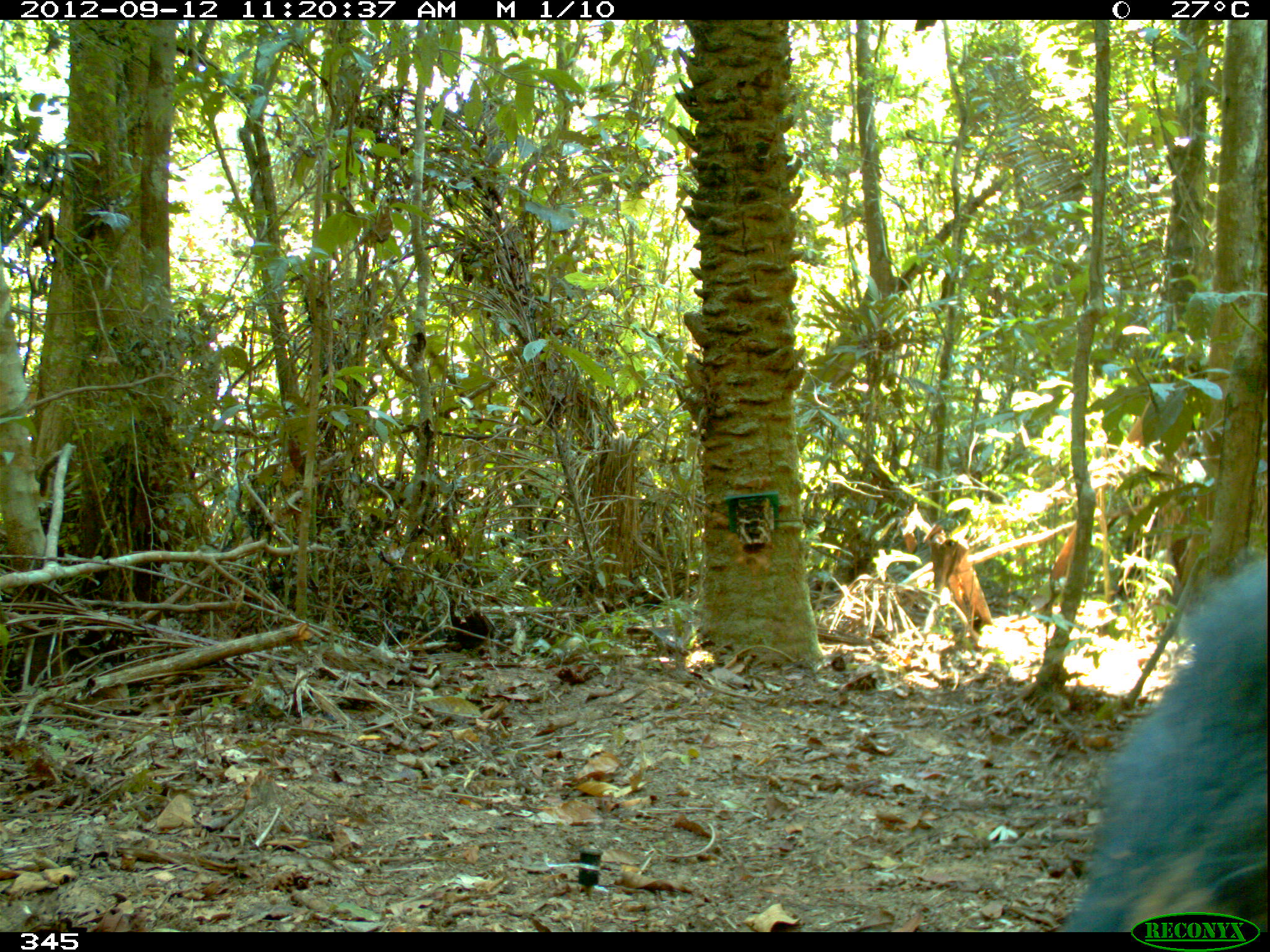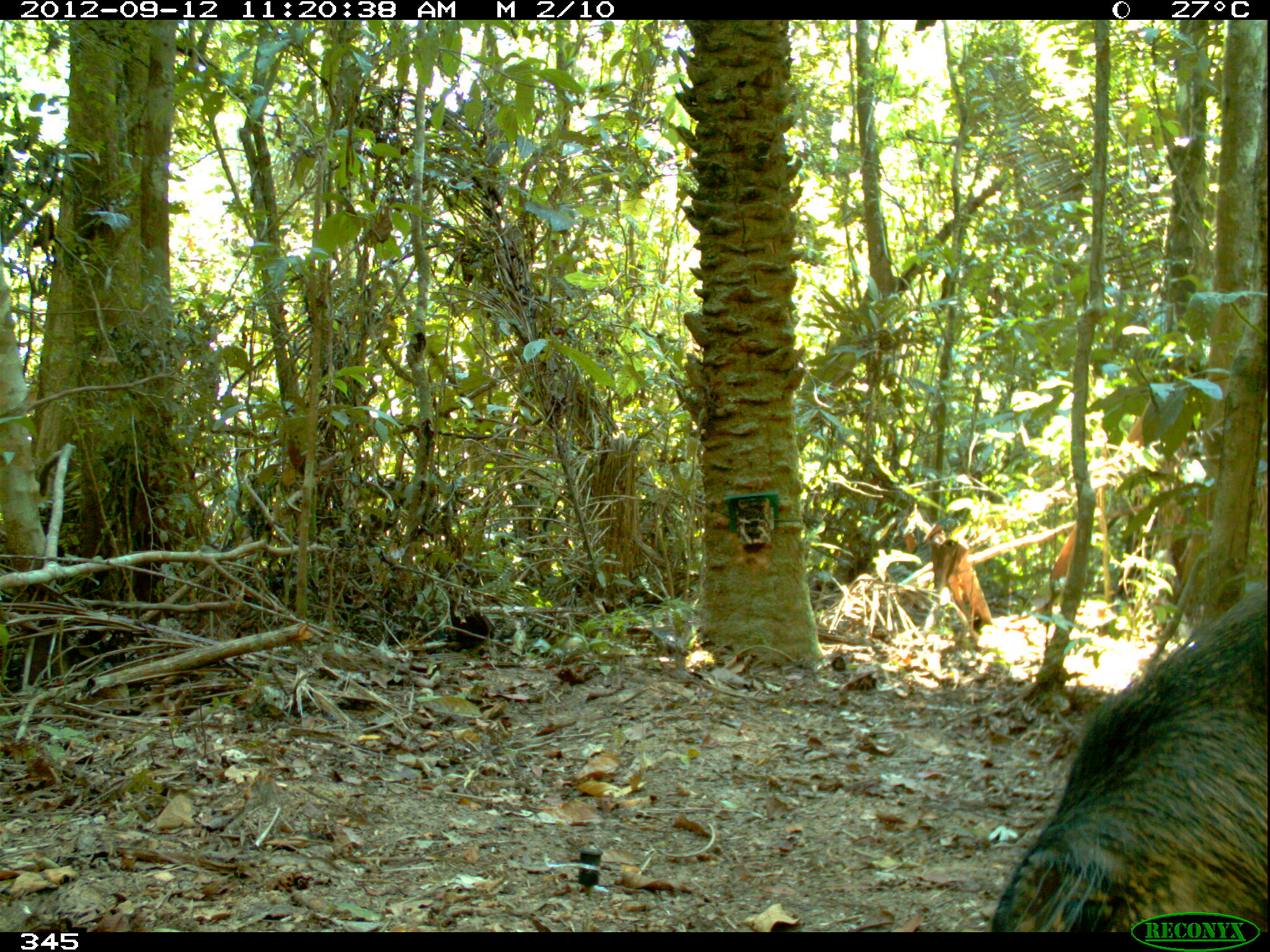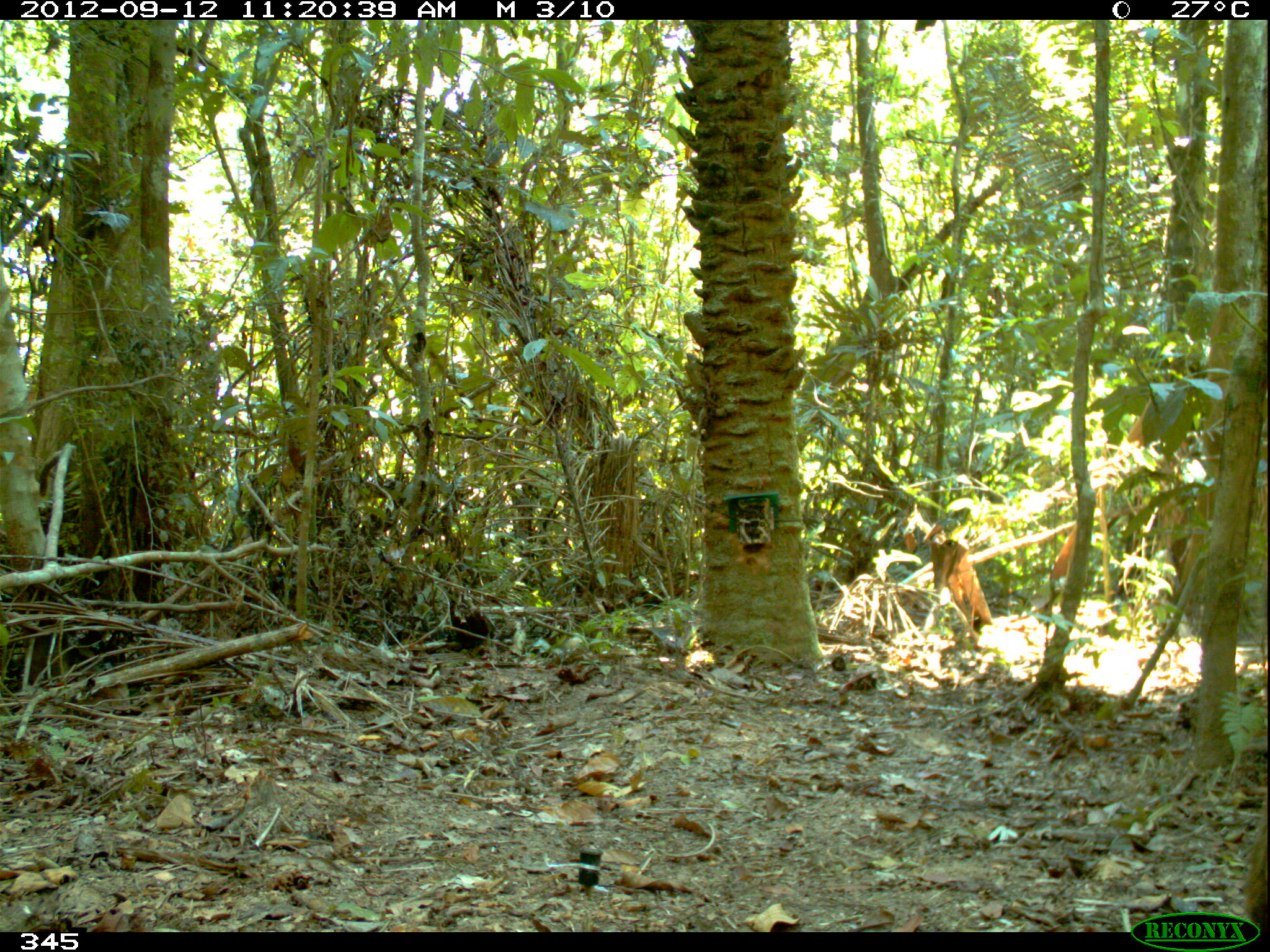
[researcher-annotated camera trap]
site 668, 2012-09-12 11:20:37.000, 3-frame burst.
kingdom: Animalia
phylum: Chordata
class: Mammalia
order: Artiodactyla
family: Tayassuidae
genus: Tayassu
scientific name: Tayassu pecari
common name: white-lipped peccary